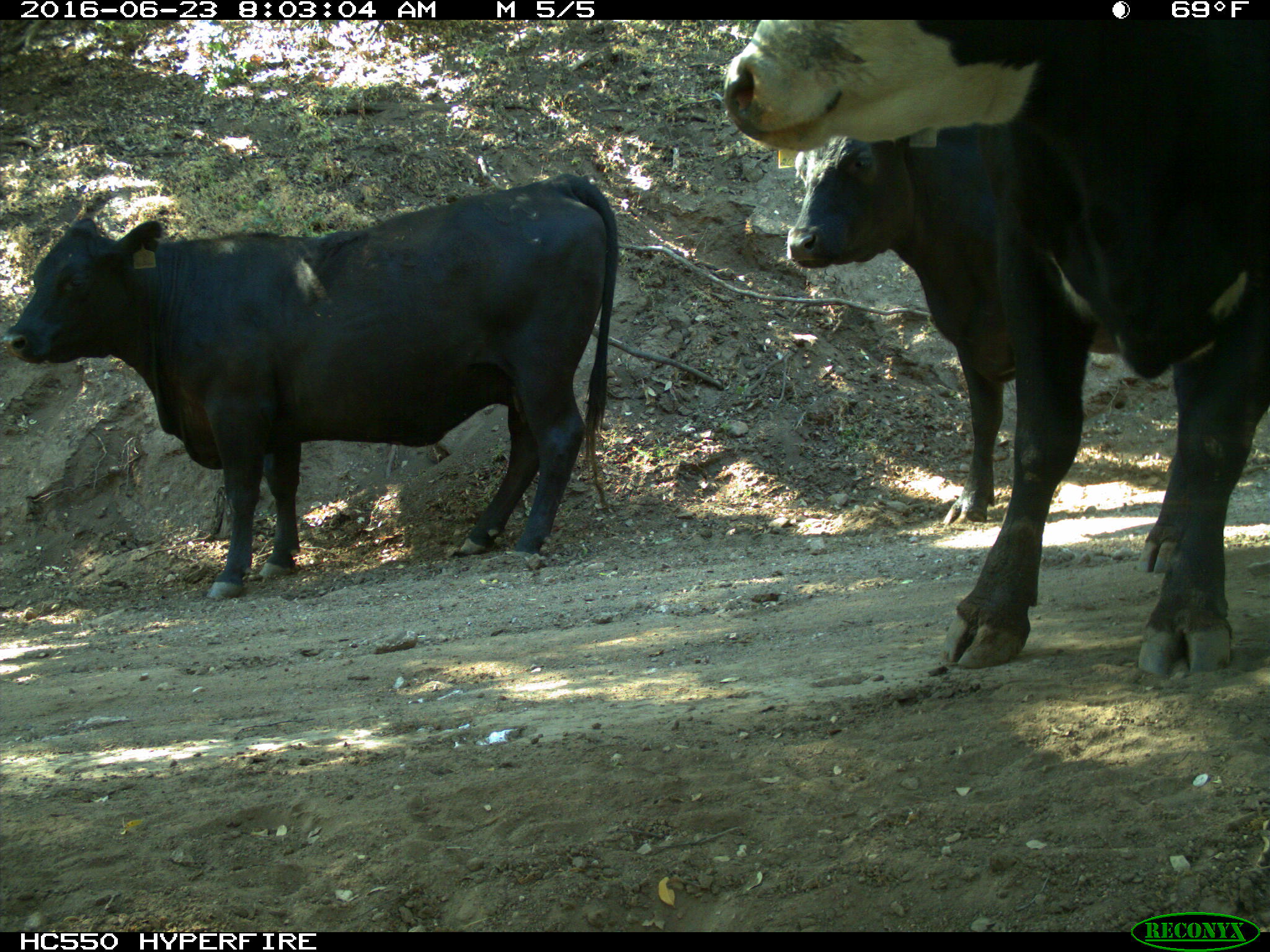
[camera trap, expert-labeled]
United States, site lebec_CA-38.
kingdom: Animalia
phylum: Chordata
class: Mammalia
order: Artiodactyla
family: Bovidae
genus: Bos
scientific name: Bos taurus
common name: domestic cow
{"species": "Bos taurus (domestic cow)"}